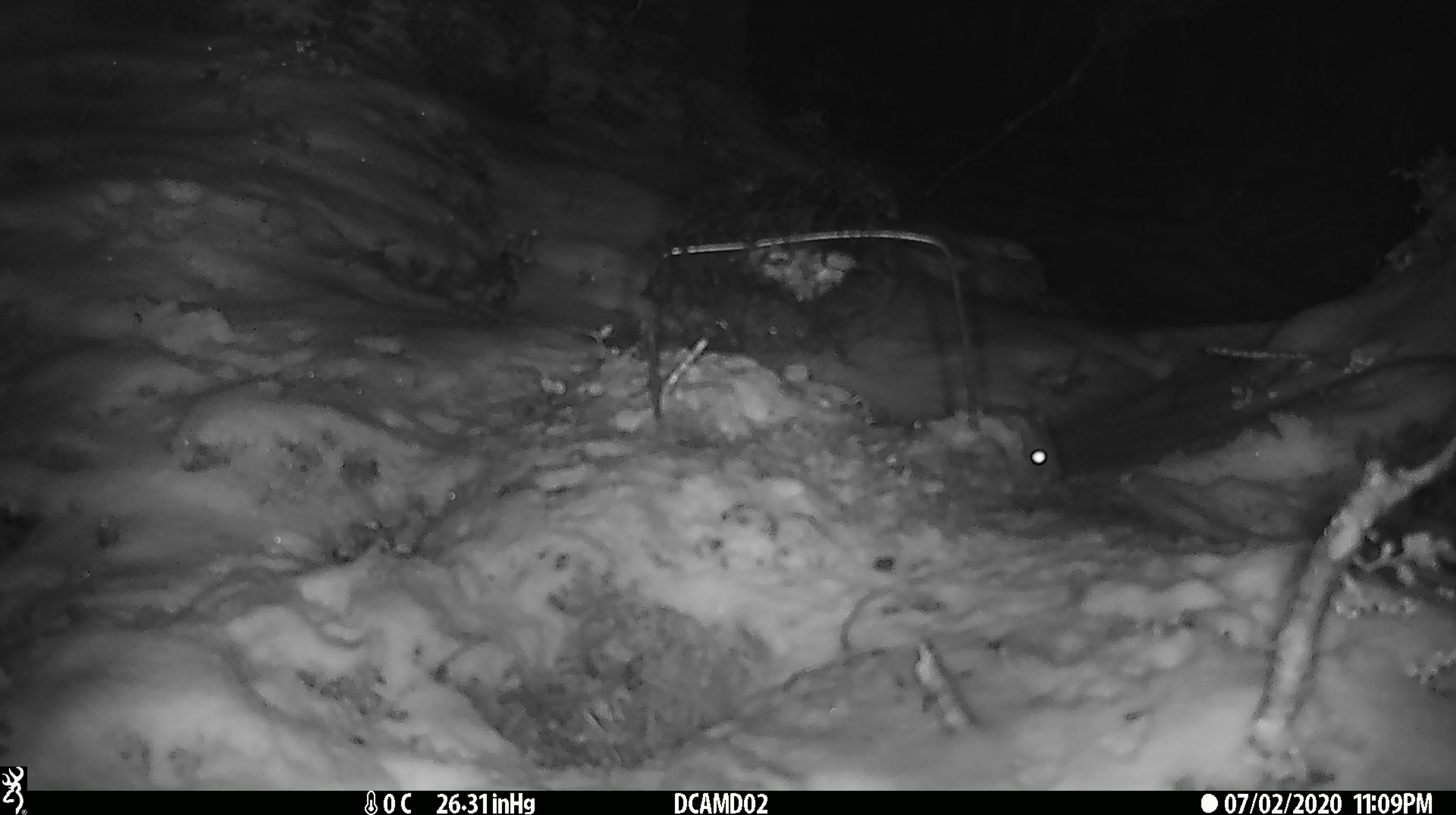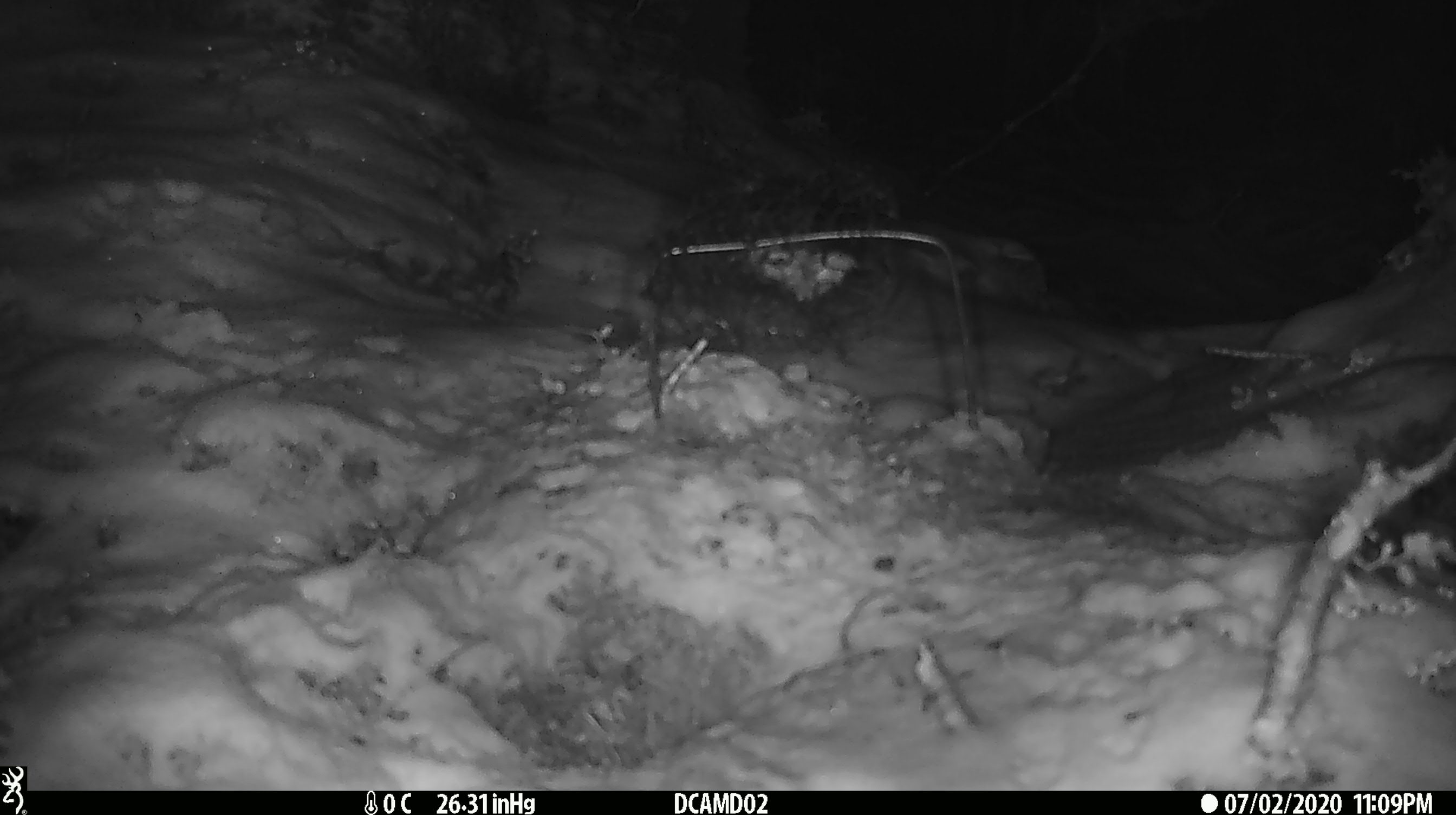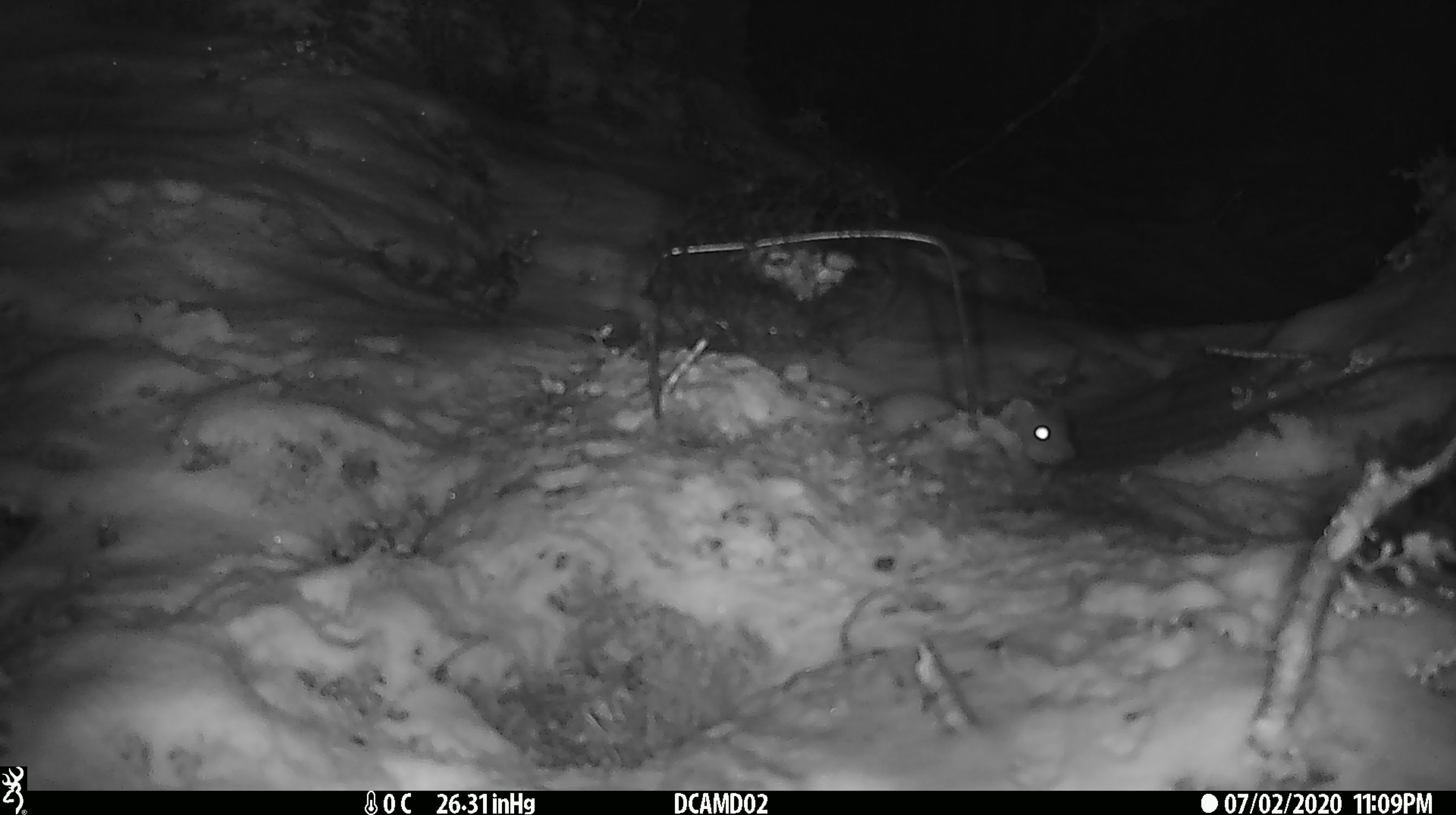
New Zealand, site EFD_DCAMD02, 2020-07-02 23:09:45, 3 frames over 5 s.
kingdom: Animalia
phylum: Chordata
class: Mammalia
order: Carnivora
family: Mustelidae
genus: Mustela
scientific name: Mustela erminea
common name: stoat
Stoat (Mustela erminea).